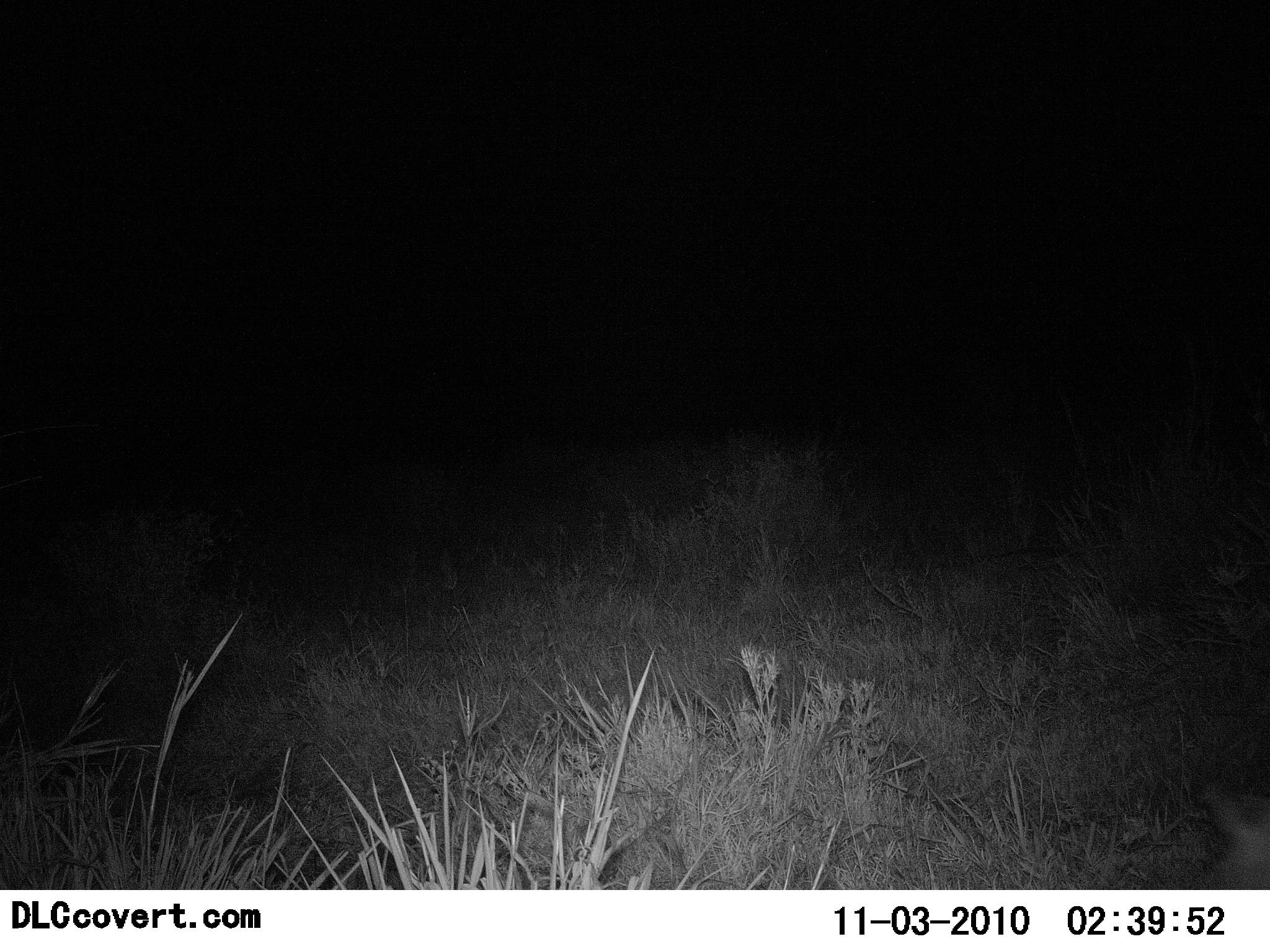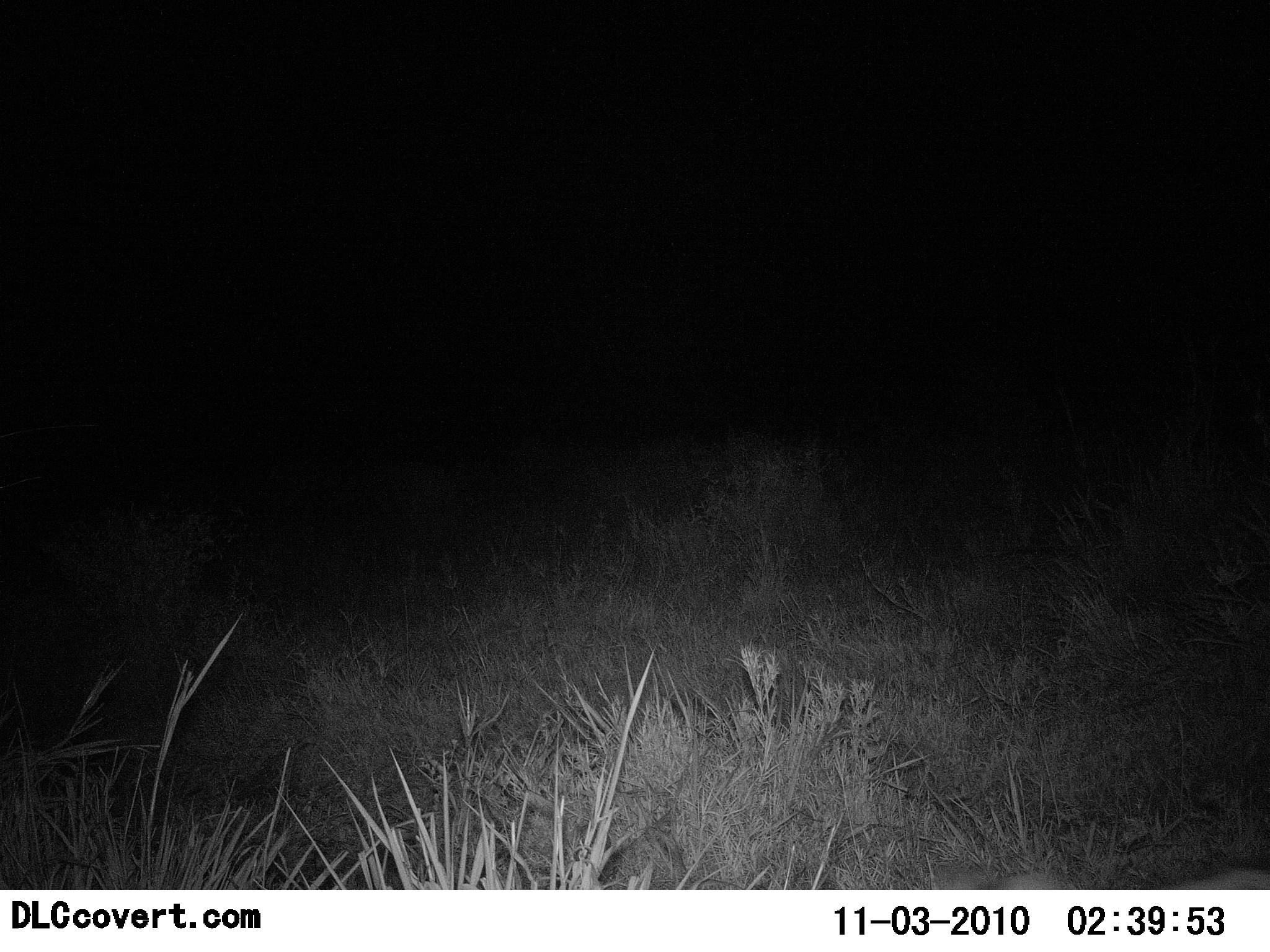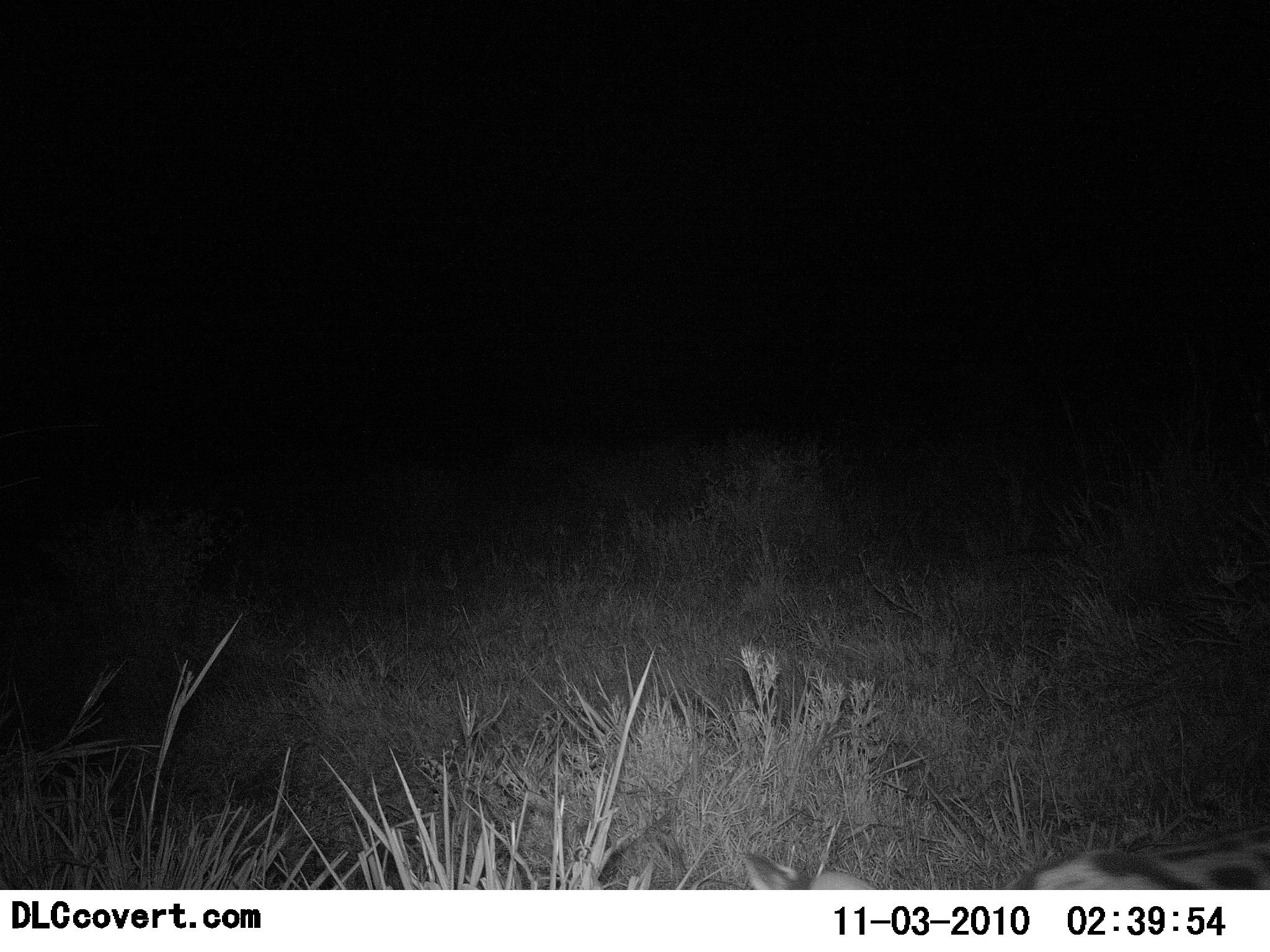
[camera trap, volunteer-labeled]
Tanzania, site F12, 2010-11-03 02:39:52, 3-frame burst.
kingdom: Animalia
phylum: Chordata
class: Mammalia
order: Carnivora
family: Felidae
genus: Leptailurus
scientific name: Leptailurus serval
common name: serval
Serval (Leptailurus serval), count 1. Behavior (volunteer vote fractions): standing 0%, resting 0%, moving 100%, interacting 0%. Young present (vote fraction): 0%. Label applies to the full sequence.